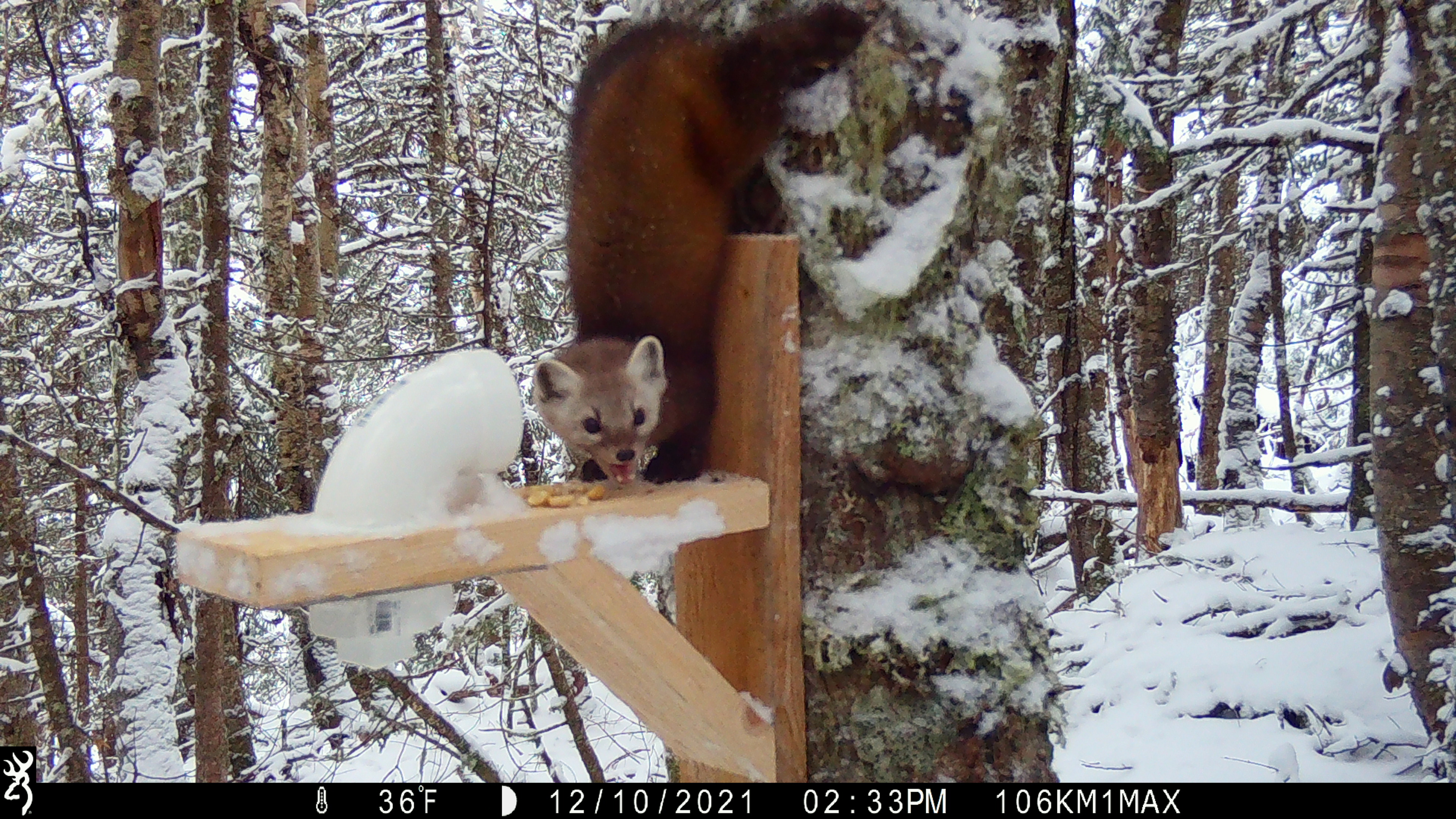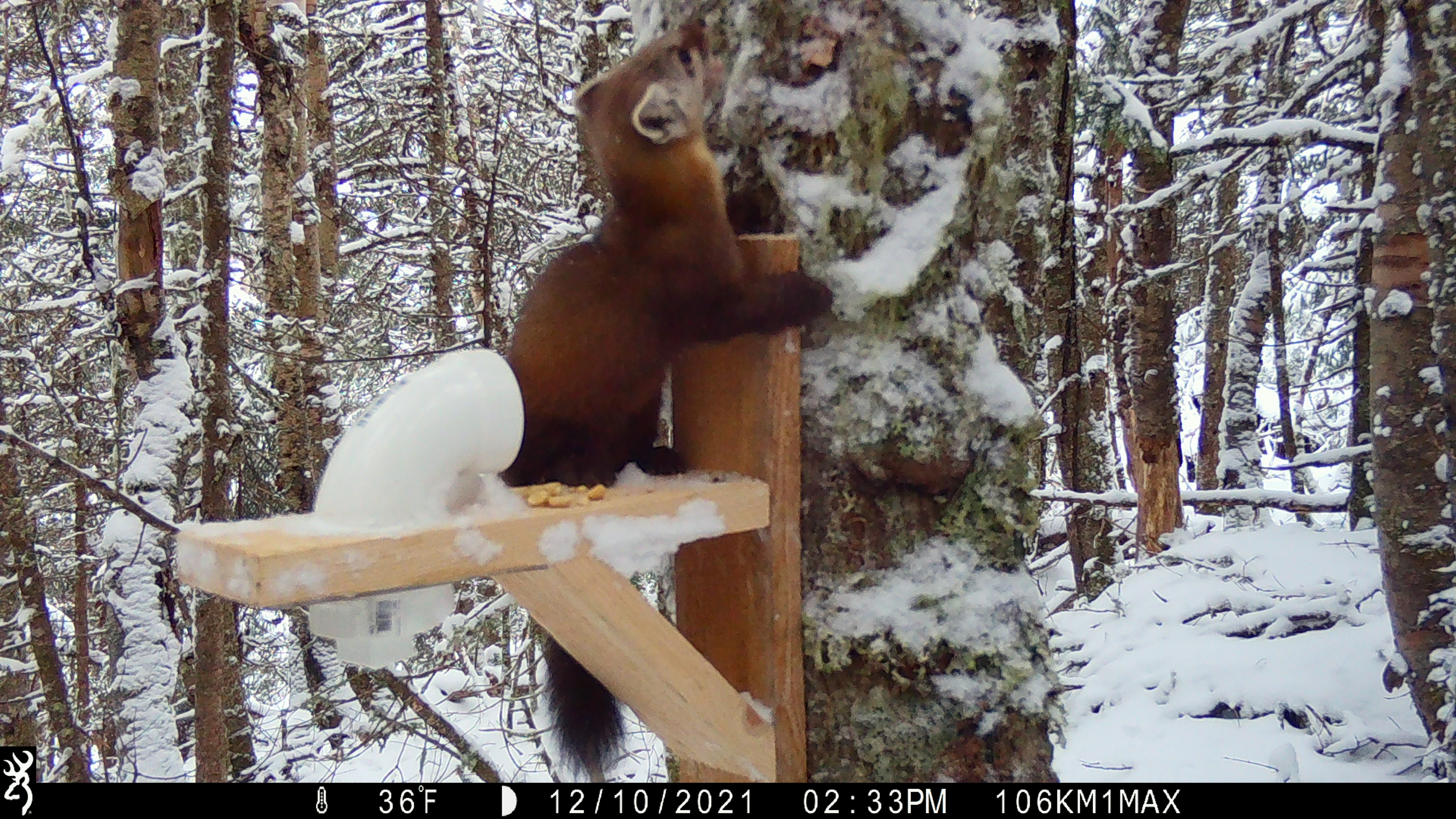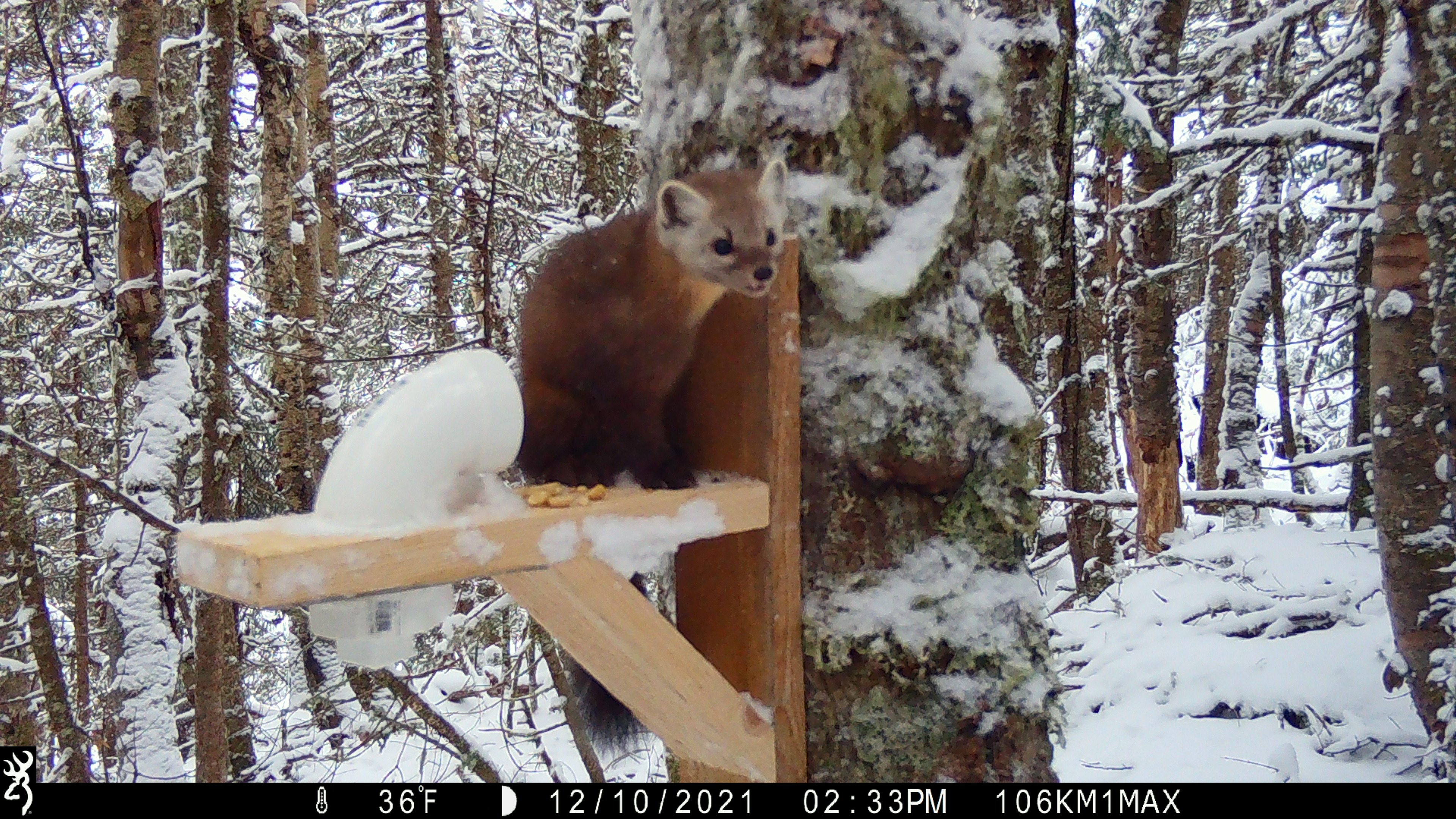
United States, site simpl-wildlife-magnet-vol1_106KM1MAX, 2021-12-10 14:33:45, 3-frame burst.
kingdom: Animalia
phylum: Chordata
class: Mammalia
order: Carnivora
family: Mustelidae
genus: Martes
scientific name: Martes americana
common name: american marten